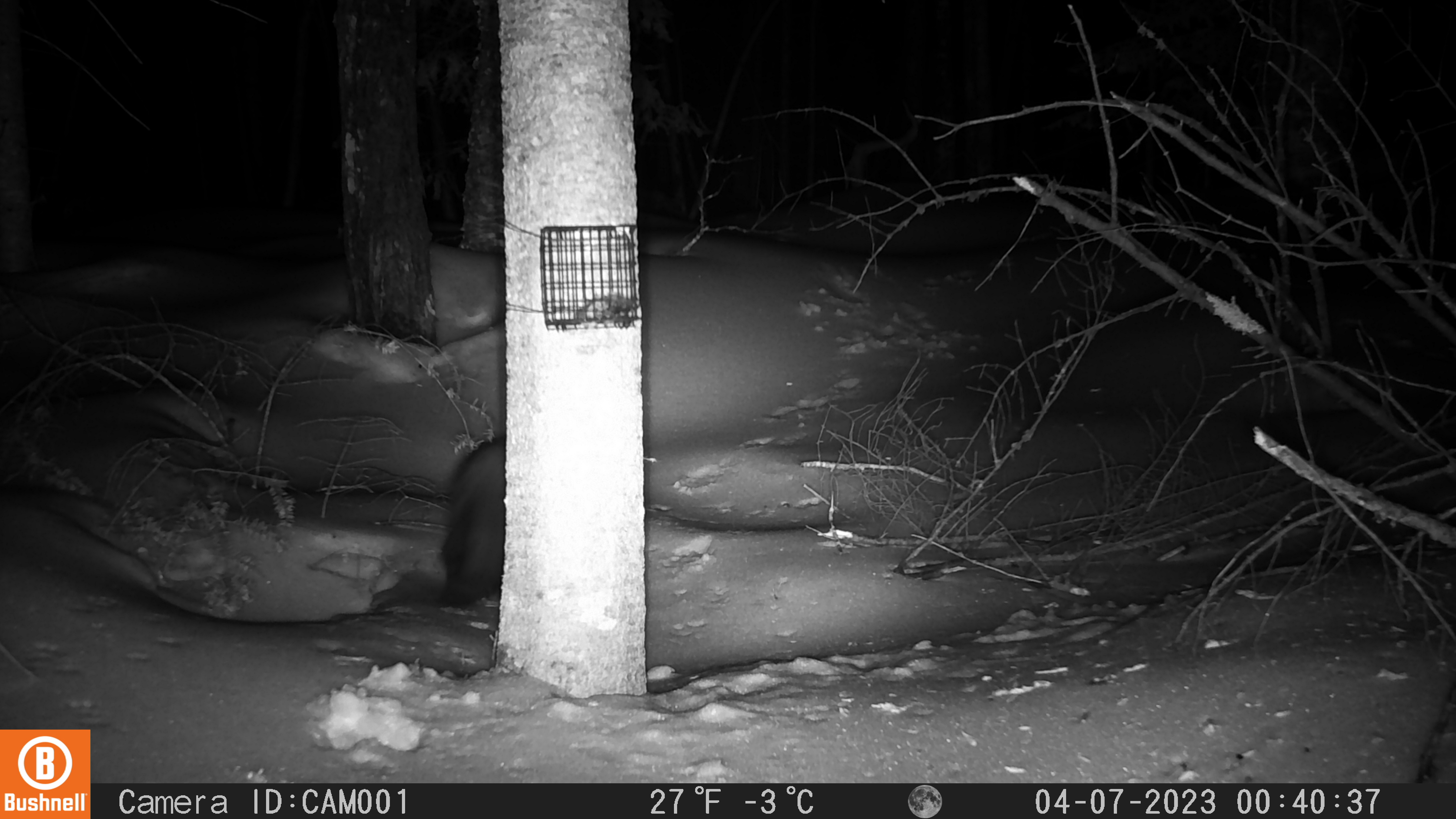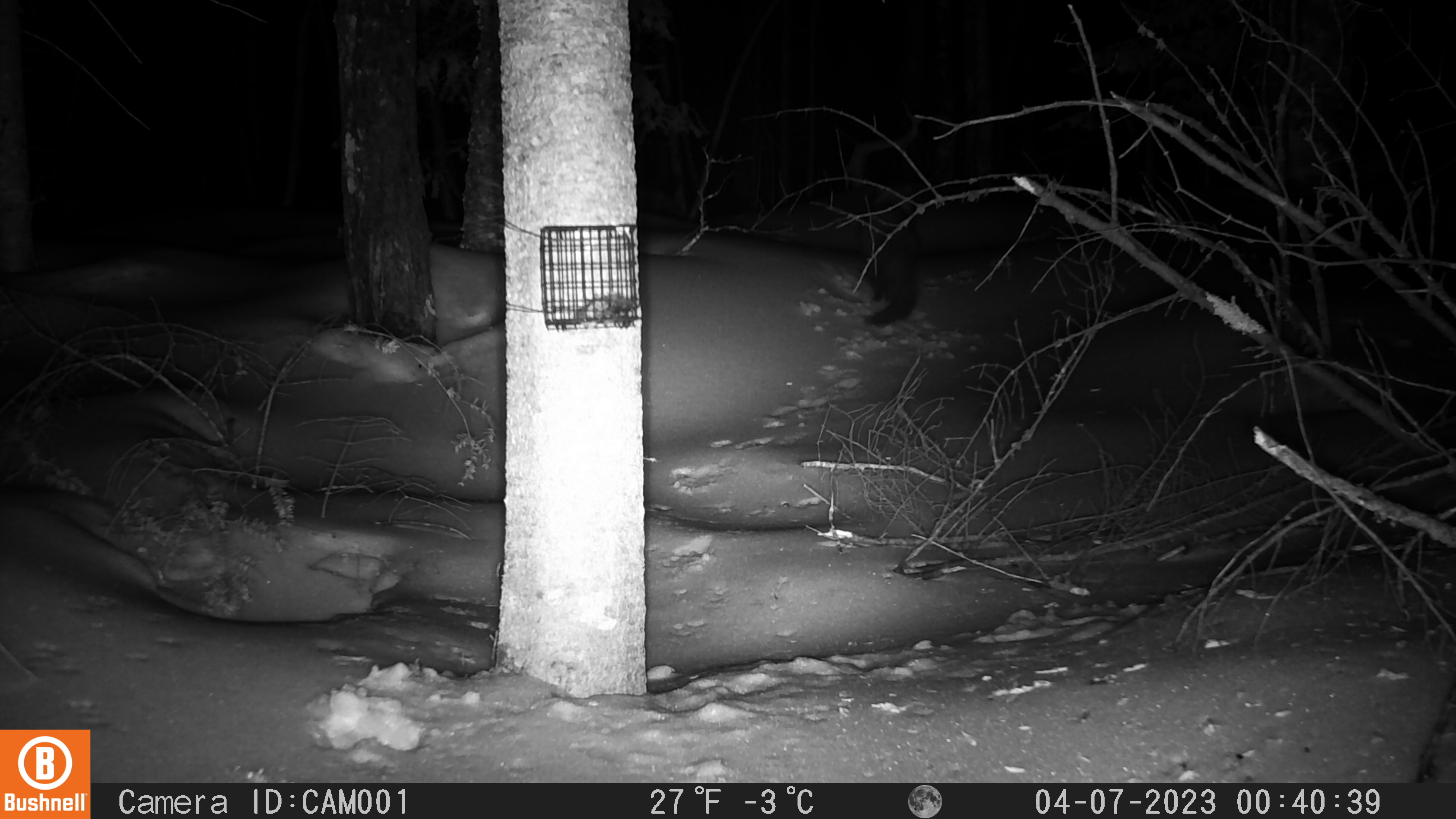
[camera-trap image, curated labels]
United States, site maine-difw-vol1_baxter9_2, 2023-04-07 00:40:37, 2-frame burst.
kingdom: Animalia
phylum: Chordata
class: Mammalia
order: Carnivora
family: Mustelidae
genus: Pekania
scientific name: Pekania pennanti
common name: fisher